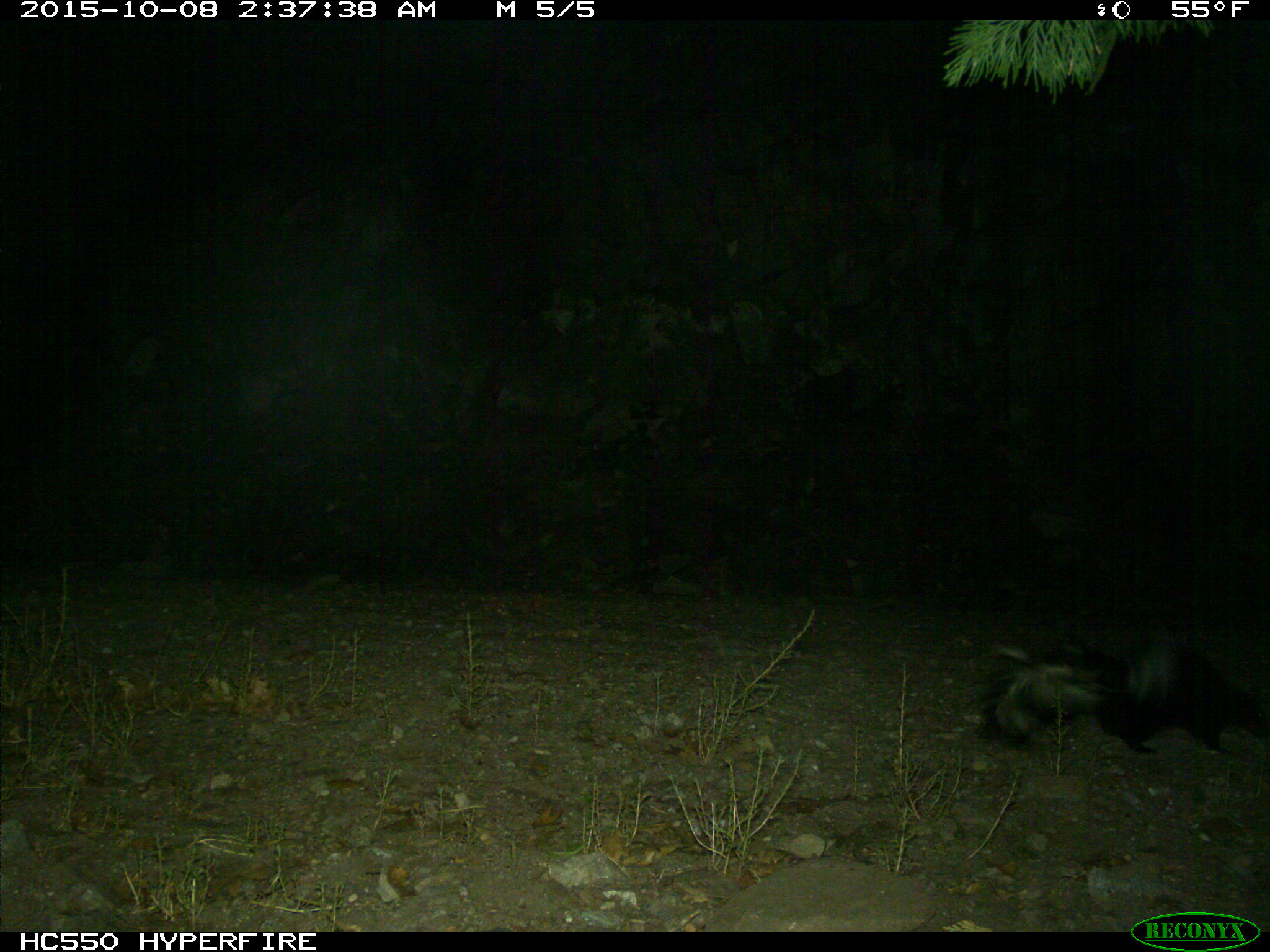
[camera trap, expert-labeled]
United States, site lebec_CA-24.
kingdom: Animalia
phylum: Chordata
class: Mammalia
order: Carnivora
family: Mephitidae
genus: Mephitis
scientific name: Mephitis mephitis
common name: striped skunk